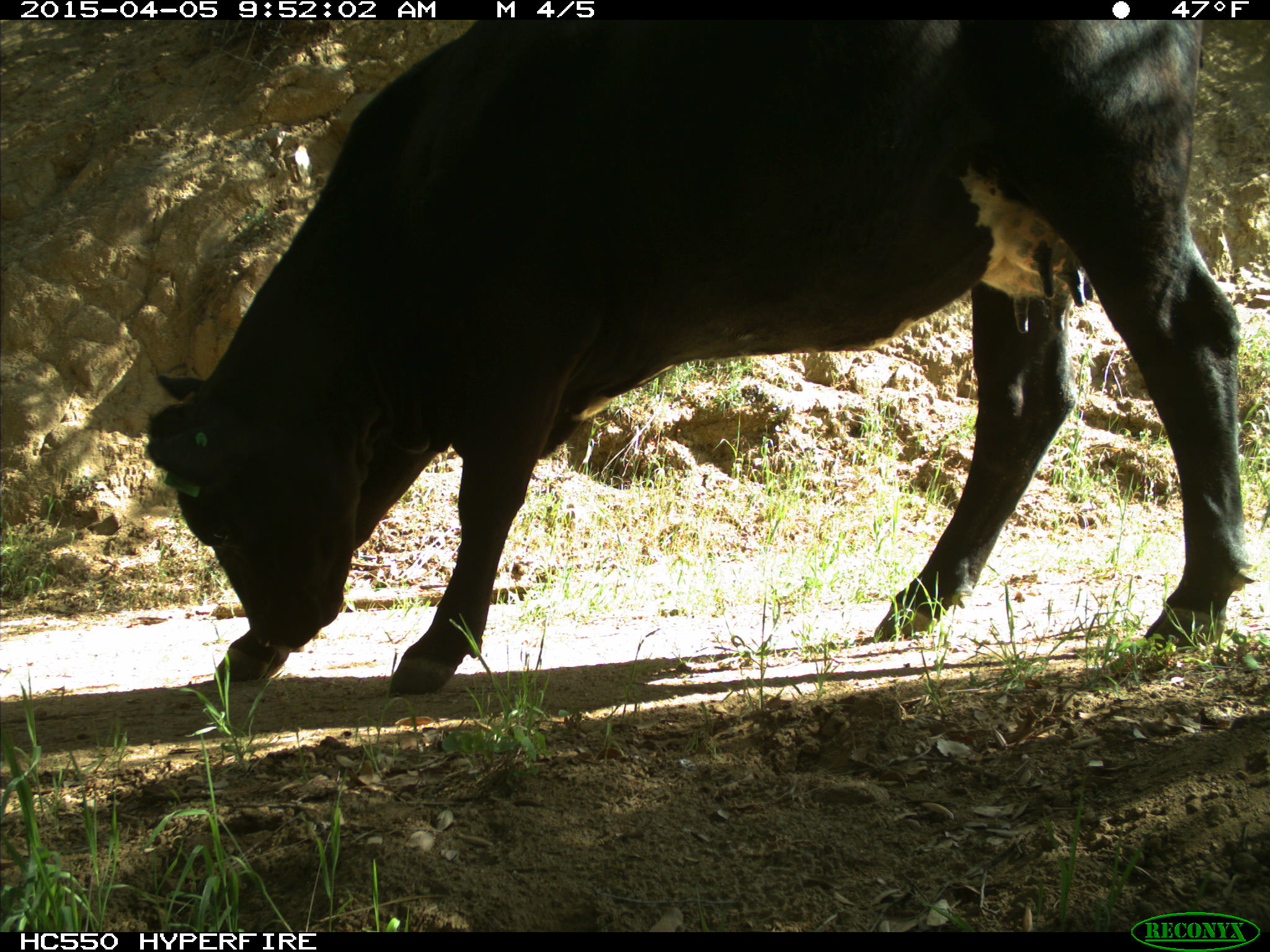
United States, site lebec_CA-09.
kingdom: Animalia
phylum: Chordata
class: Mammalia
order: Artiodactyla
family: Bovidae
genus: Bos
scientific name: Bos taurus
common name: domestic cow